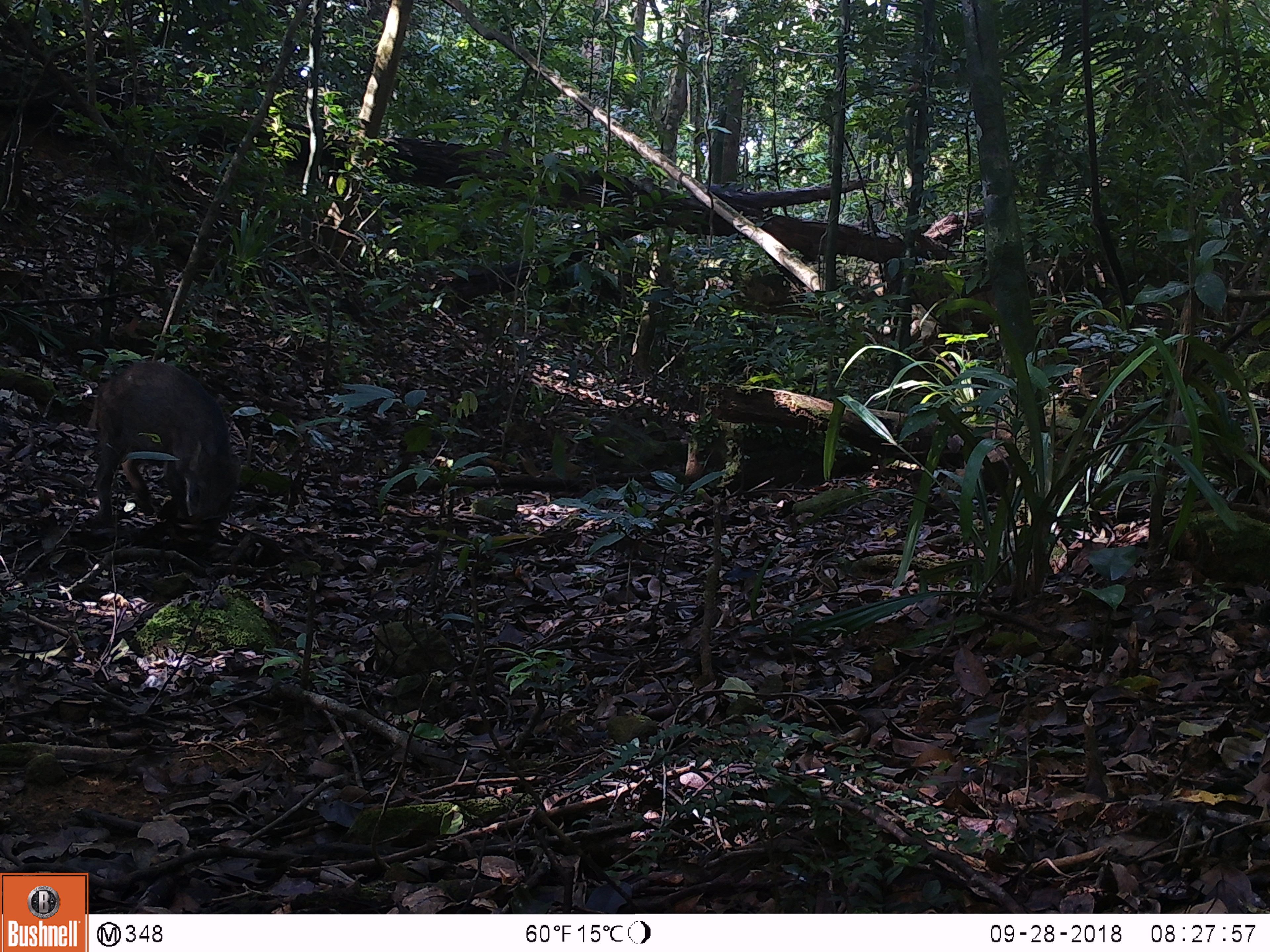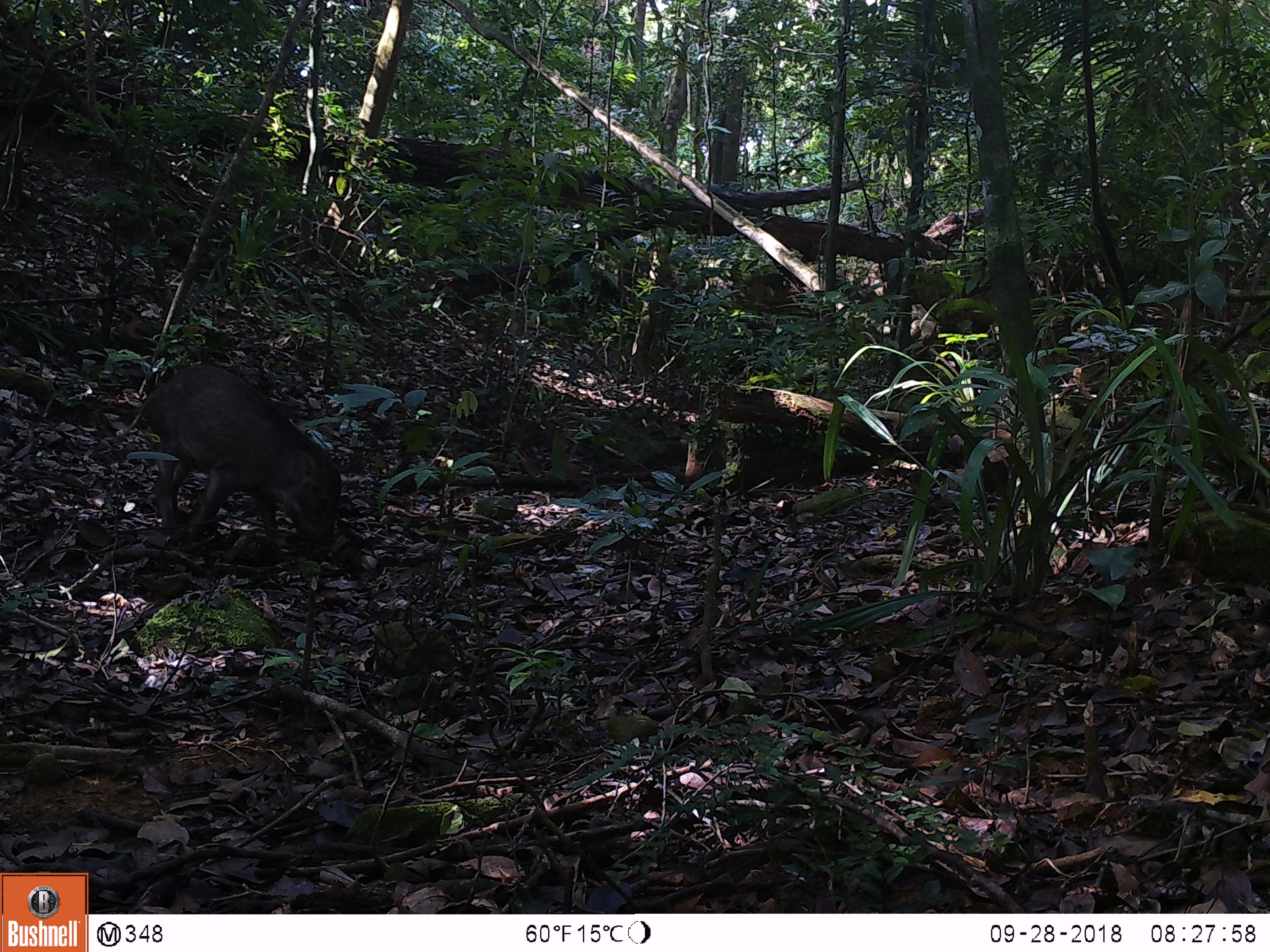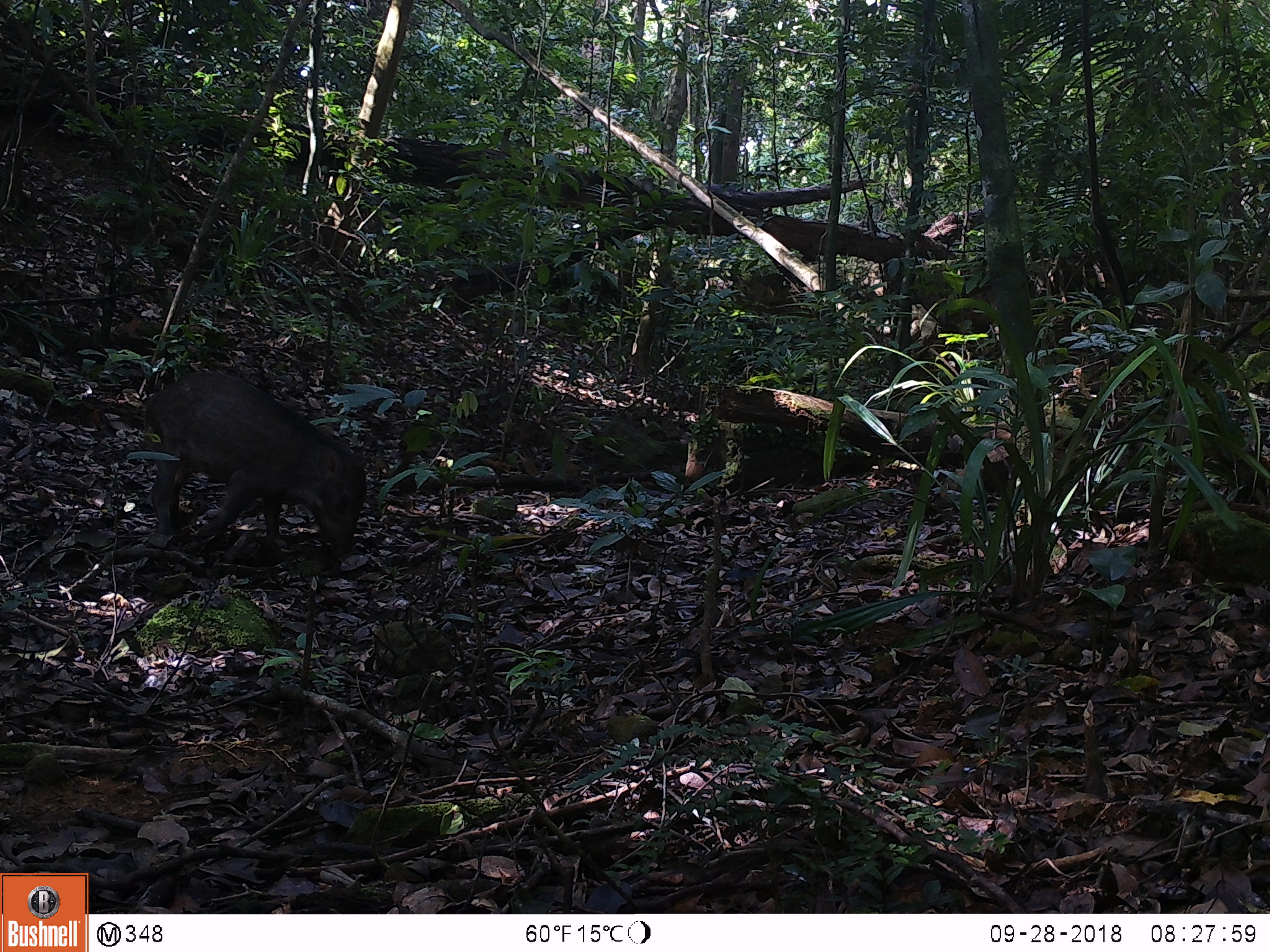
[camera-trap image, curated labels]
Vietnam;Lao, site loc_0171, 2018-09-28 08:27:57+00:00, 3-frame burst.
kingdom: Animalia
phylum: Chordata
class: Mammalia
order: Artiodactyla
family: Suidae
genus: Sus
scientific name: Sus scrofa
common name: eurasian wild pig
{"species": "eurasian wild pig (Sus scrofa)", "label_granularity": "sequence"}